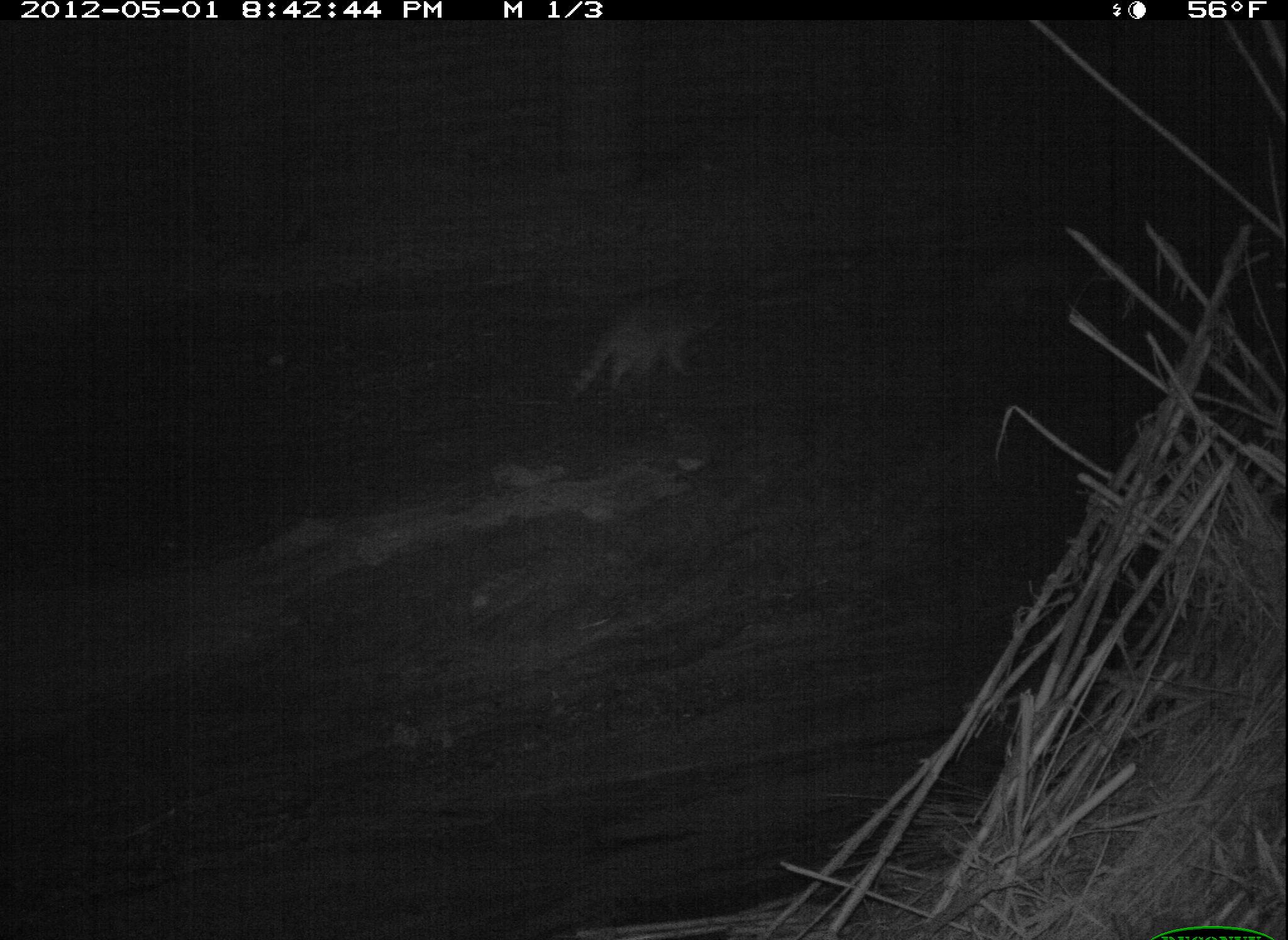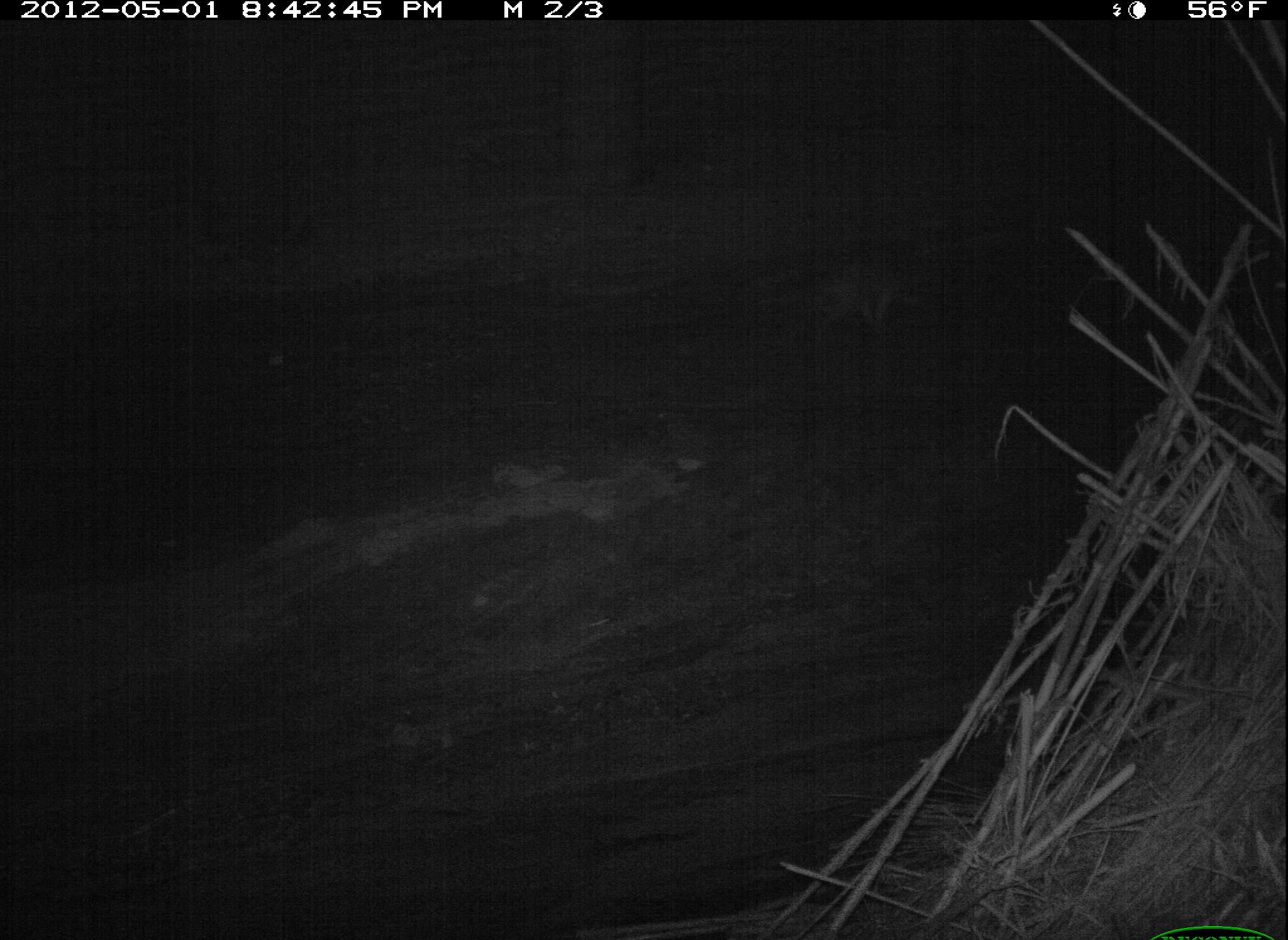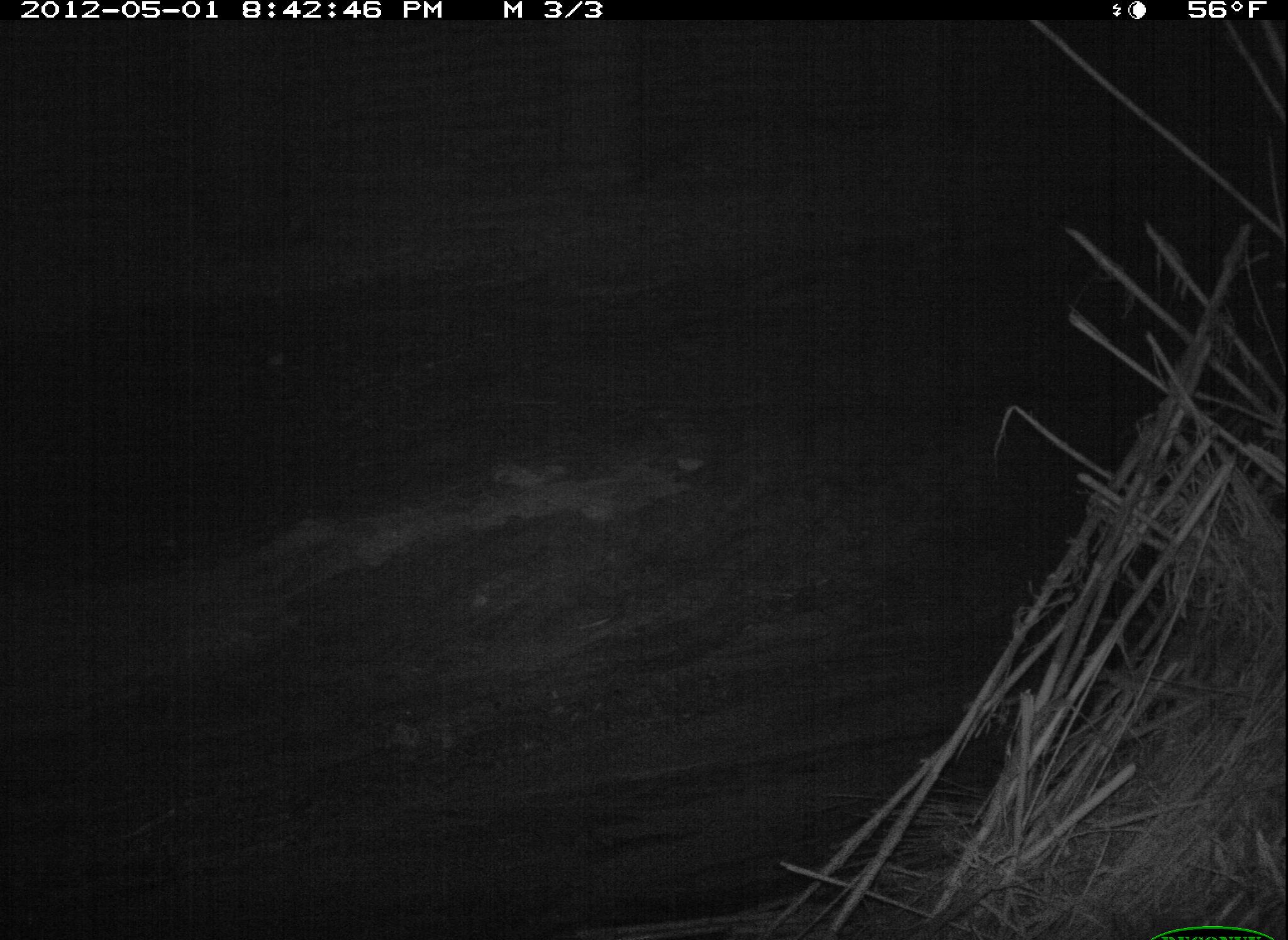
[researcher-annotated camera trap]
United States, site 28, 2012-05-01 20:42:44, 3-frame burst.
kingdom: Animalia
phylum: Chordata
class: Mammalia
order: Carnivora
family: Procyonidae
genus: Procyon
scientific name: Procyon lotor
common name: raccoon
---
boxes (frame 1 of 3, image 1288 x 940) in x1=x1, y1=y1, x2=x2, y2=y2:
raccoon: x1=567, y1=290, x2=724, y2=399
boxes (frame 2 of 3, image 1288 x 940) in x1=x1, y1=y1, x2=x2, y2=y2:
raccoon: x1=816, y1=227, x2=947, y2=333